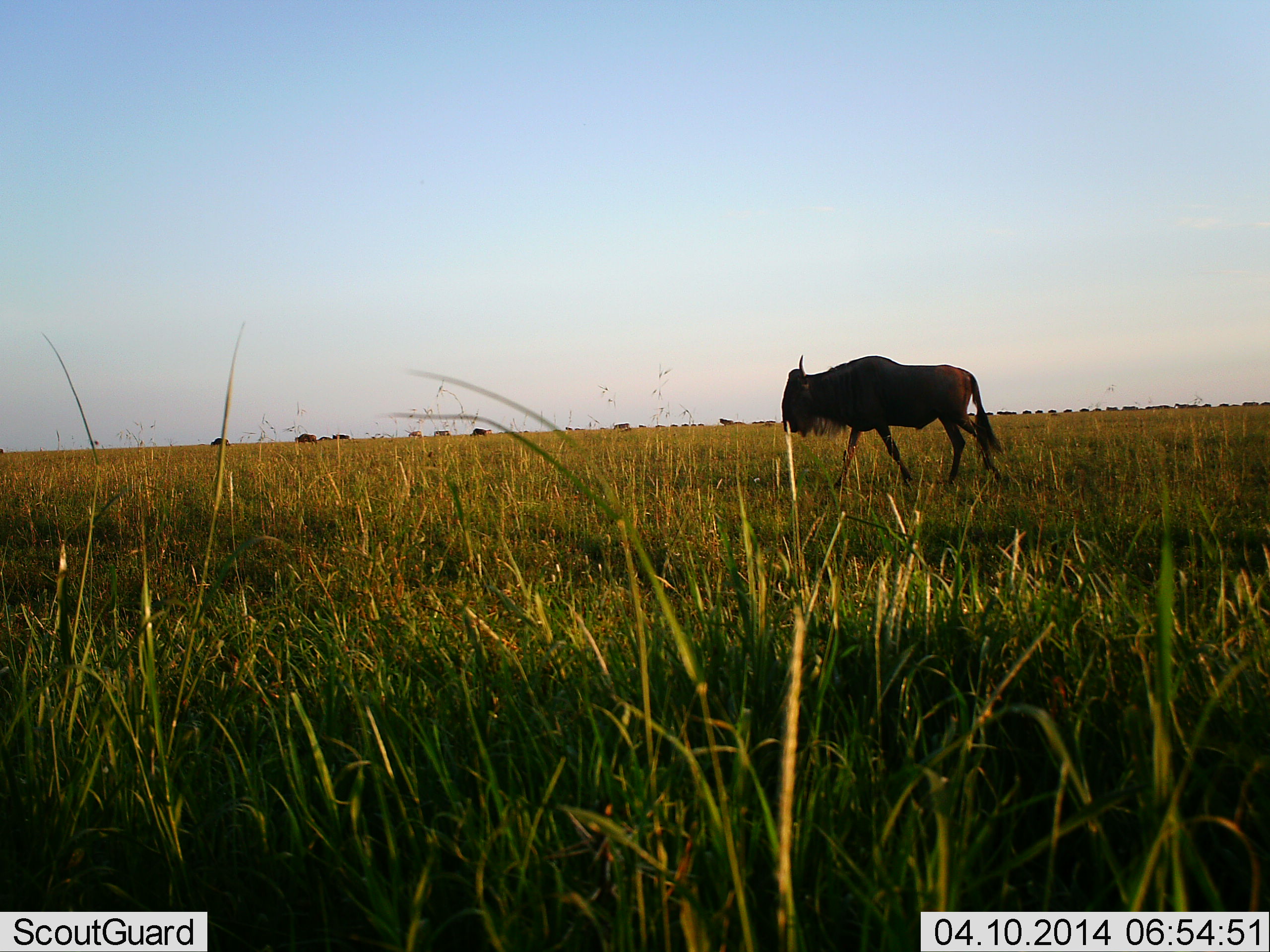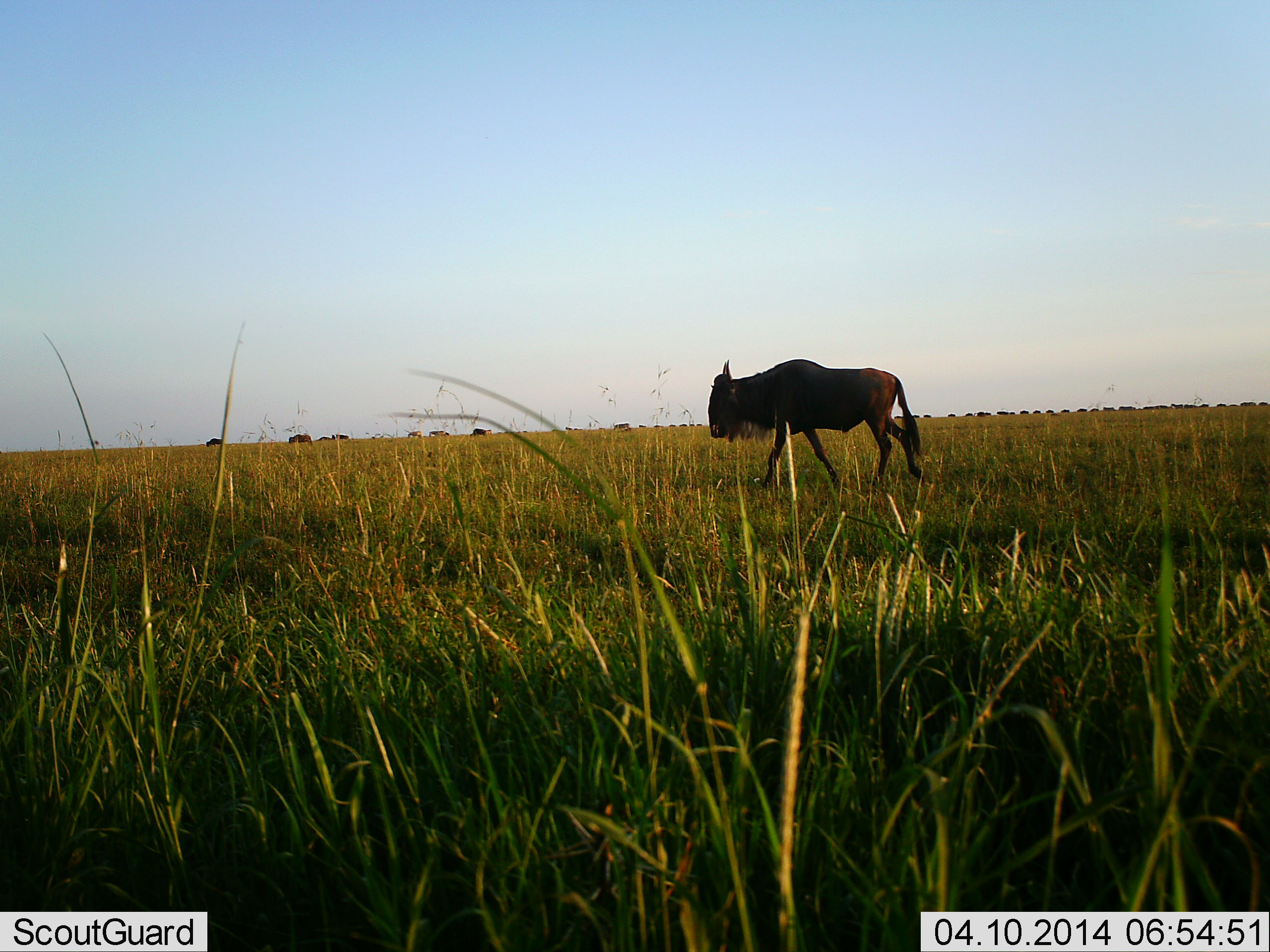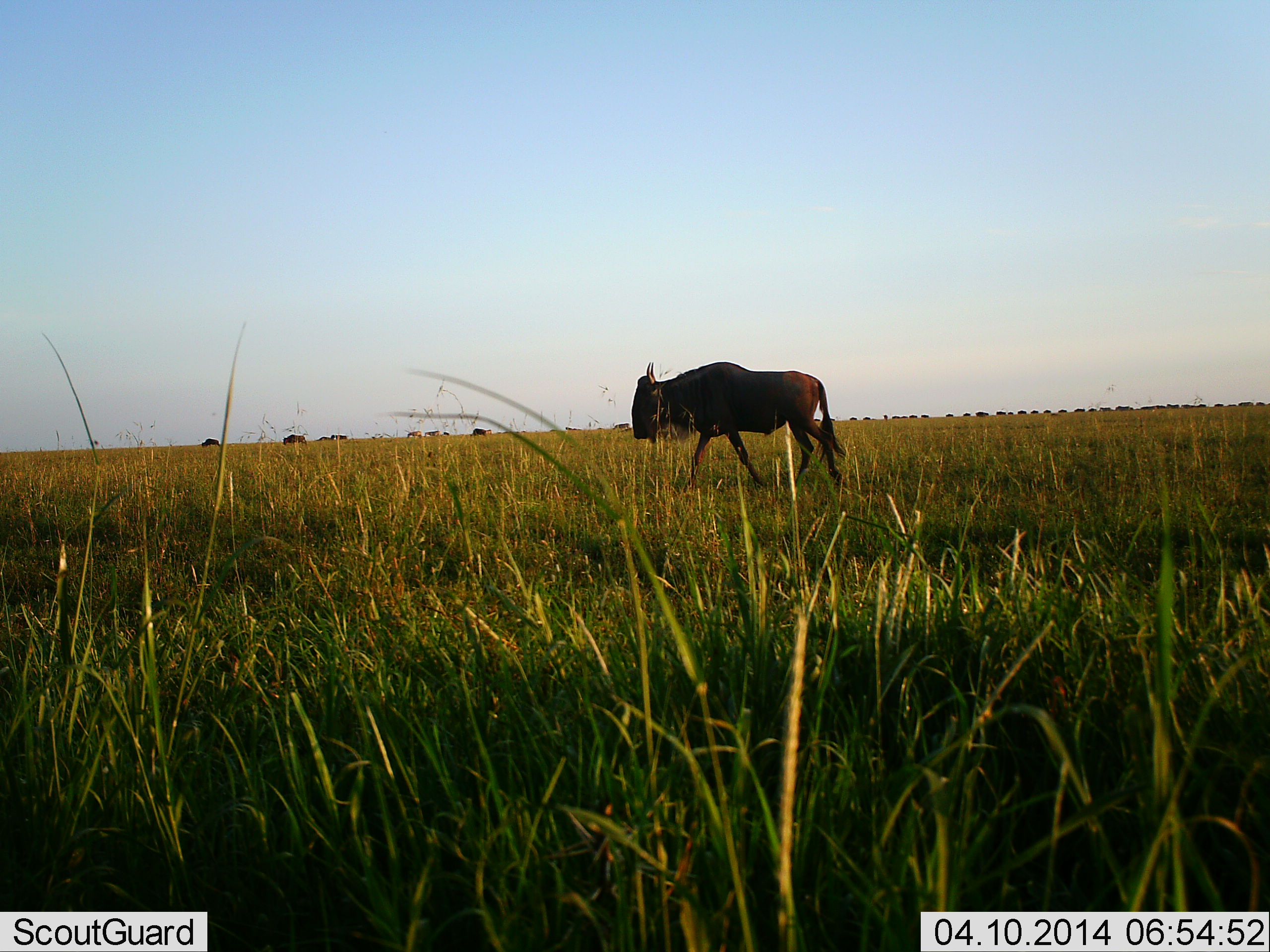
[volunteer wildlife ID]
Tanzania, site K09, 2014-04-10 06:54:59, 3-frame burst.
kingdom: Animalia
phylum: Chordata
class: Mammalia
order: Artiodactyla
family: Bovidae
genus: Connochaetes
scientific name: Connochaetes taurinus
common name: blue wildebeest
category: wildebeest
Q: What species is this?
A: Wildebeest (blue wildebeest) (Connochaetes taurinus).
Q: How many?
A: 11-50.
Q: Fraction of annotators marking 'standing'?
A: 0%.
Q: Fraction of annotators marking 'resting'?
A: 0%.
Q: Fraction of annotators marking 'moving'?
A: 100%.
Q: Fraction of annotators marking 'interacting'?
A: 0%.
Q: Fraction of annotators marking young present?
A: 0%.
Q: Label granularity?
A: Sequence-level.